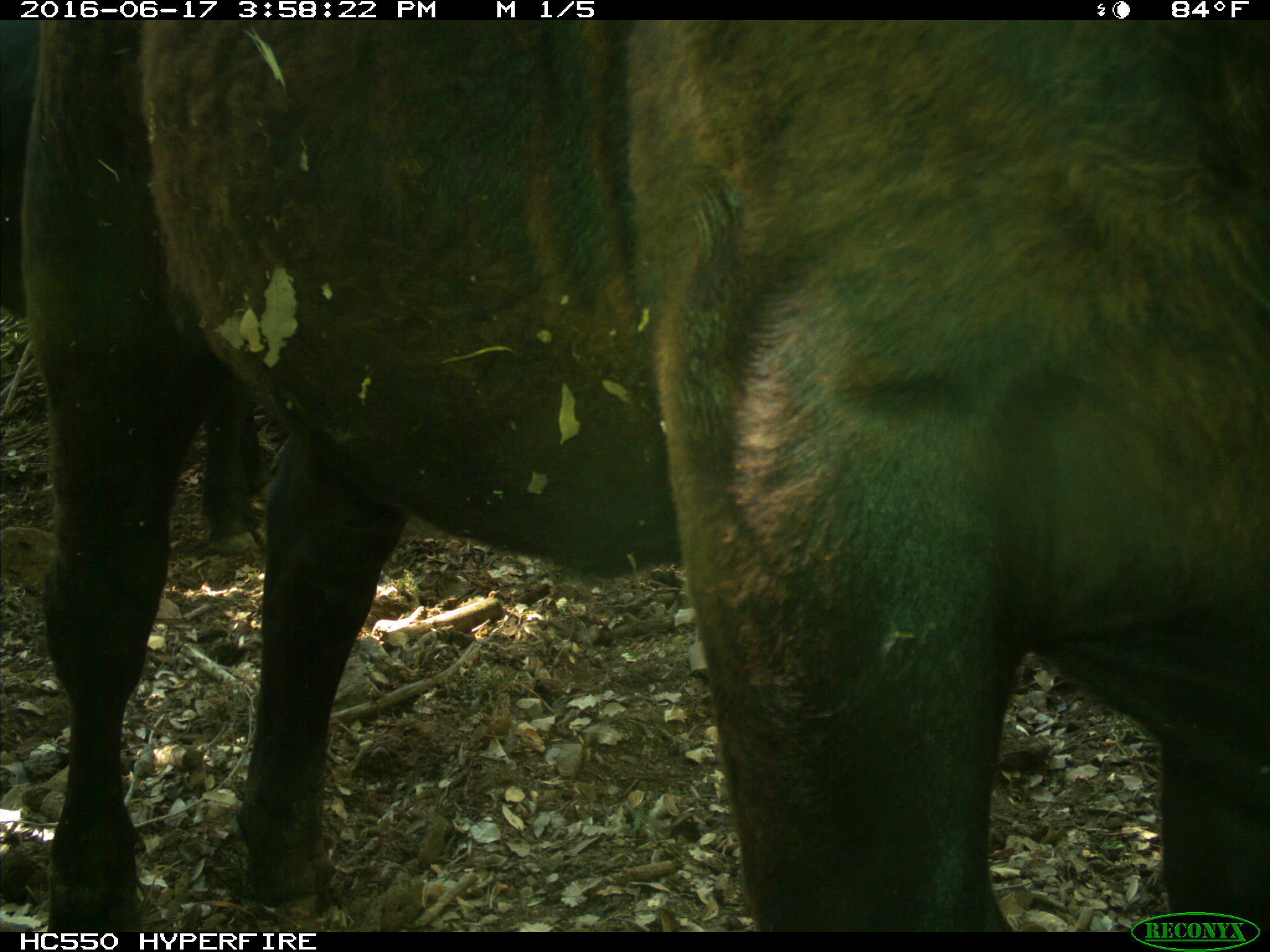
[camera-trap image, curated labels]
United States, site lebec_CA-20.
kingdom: Animalia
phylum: Chordata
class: Mammalia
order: Artiodactyla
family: Bovidae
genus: Bos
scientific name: Bos taurus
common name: domestic cow